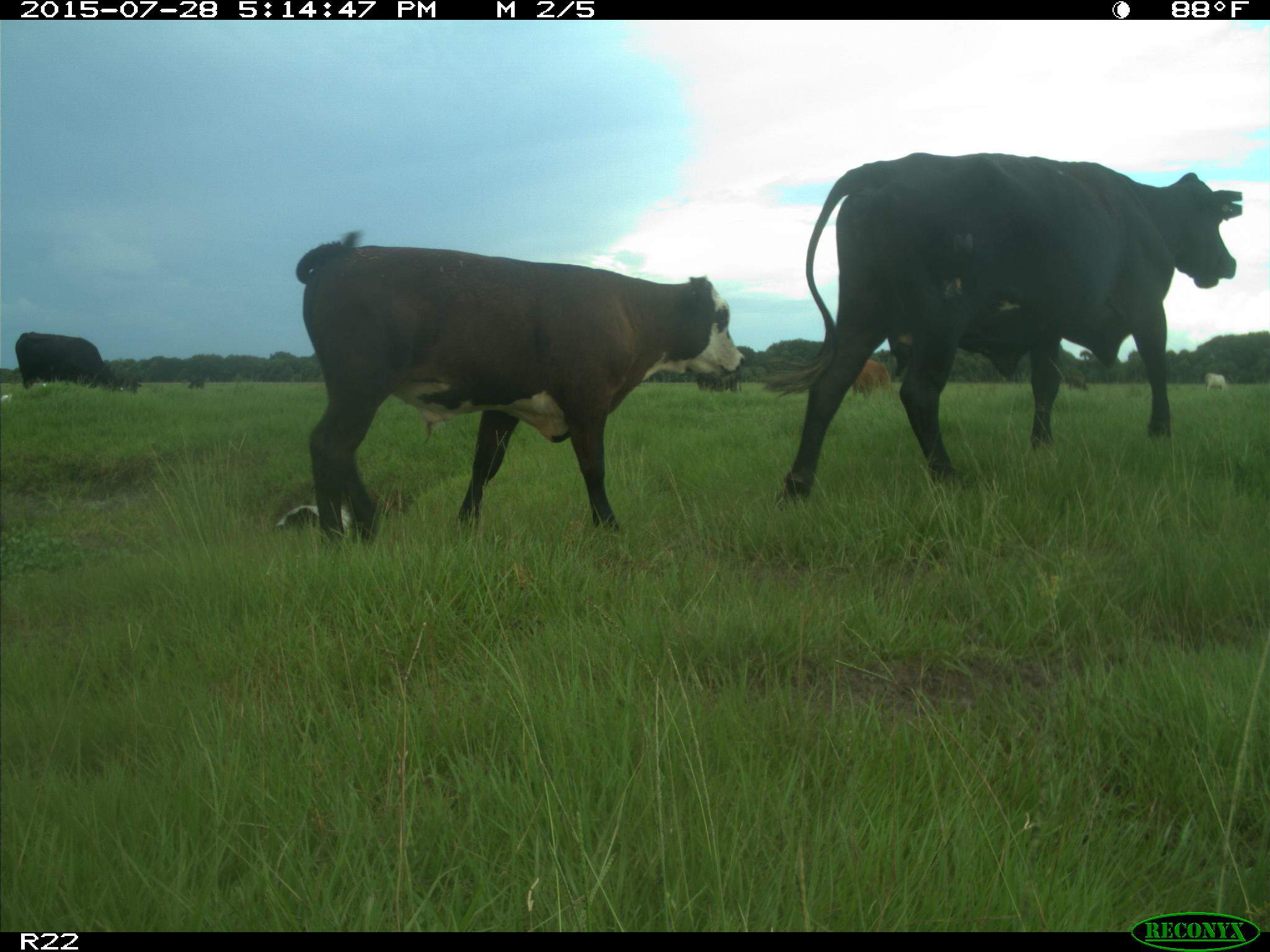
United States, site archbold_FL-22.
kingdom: Animalia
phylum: Chordata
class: Mammalia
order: Artiodactyla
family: Bovidae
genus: Bos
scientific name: Bos taurus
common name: domestic cow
Bos taurus (domestic cow).